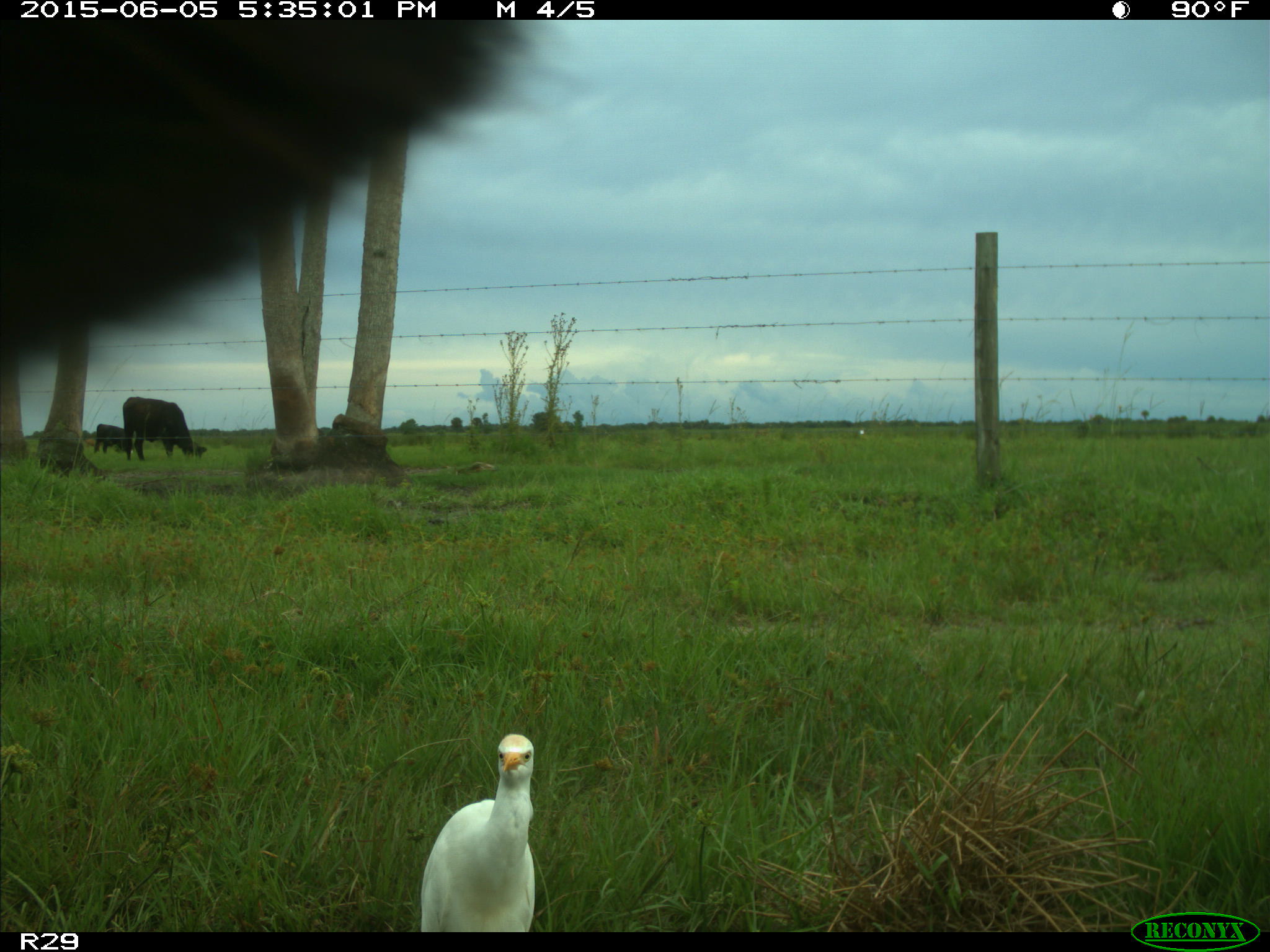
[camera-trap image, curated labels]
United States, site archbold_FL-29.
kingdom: Animalia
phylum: Chordata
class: Mammalia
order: Artiodactyla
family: Bovidae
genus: Bos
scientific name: Bos taurus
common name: domestic cow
Bos taurus (domestic cow).